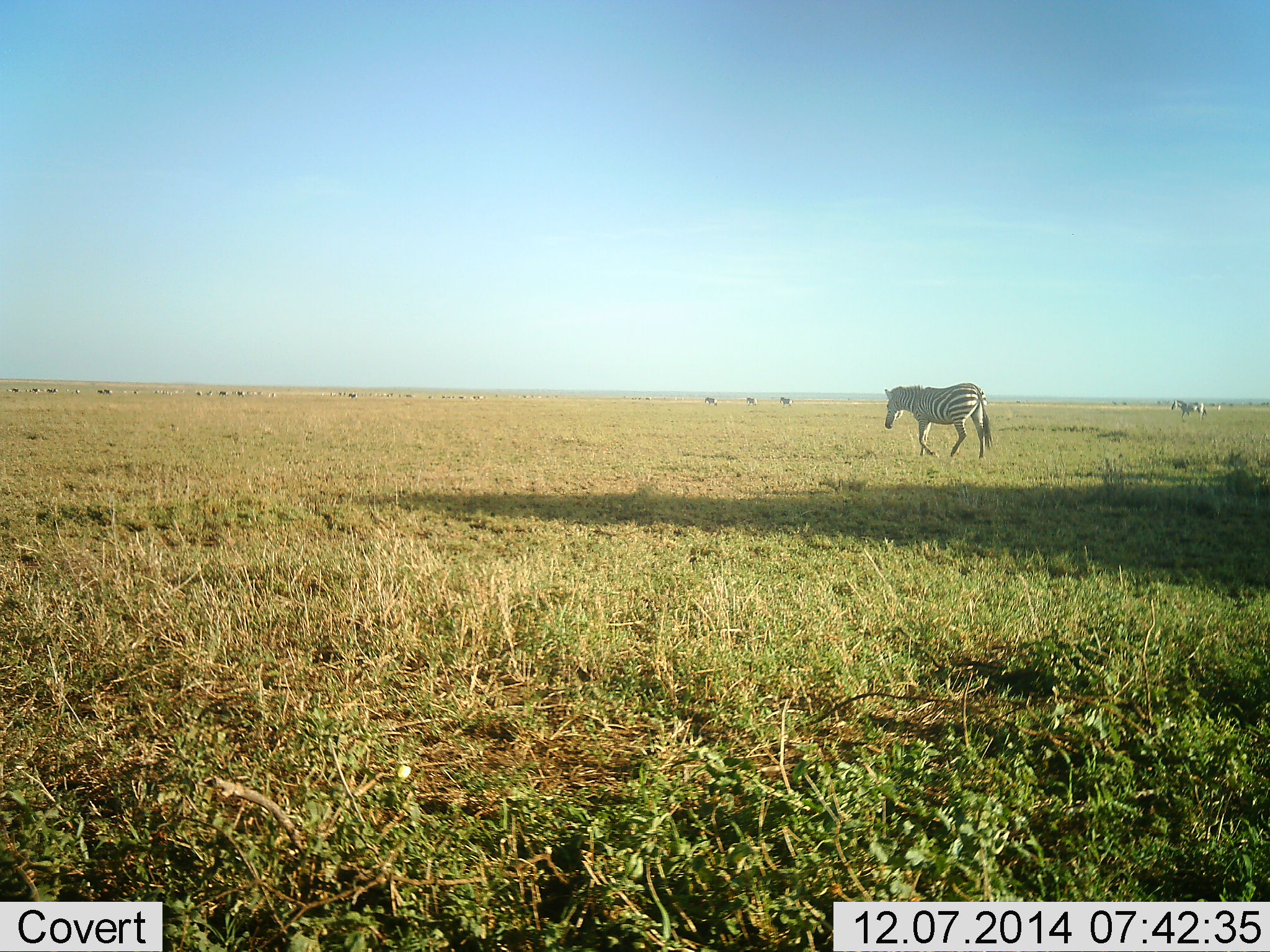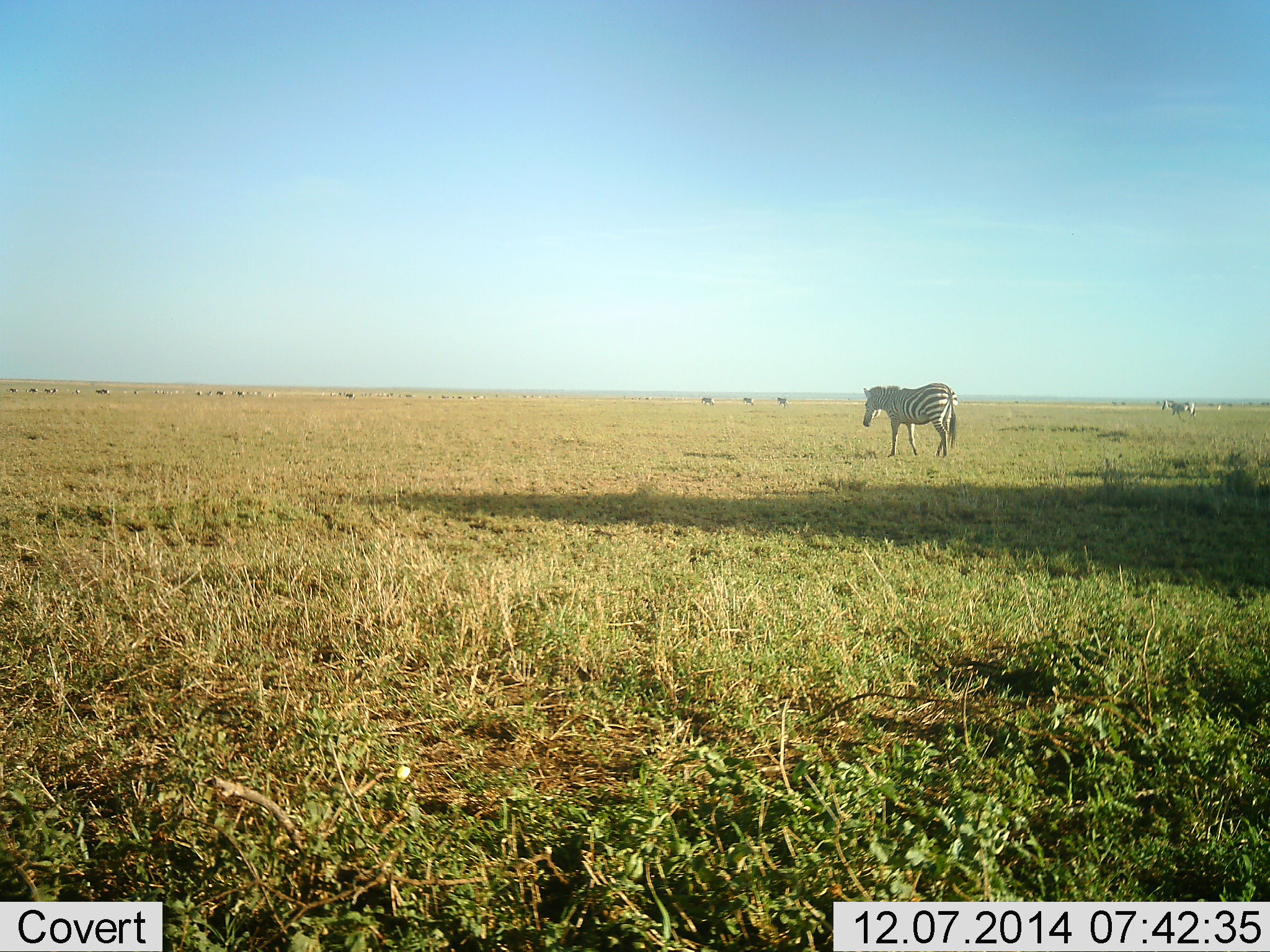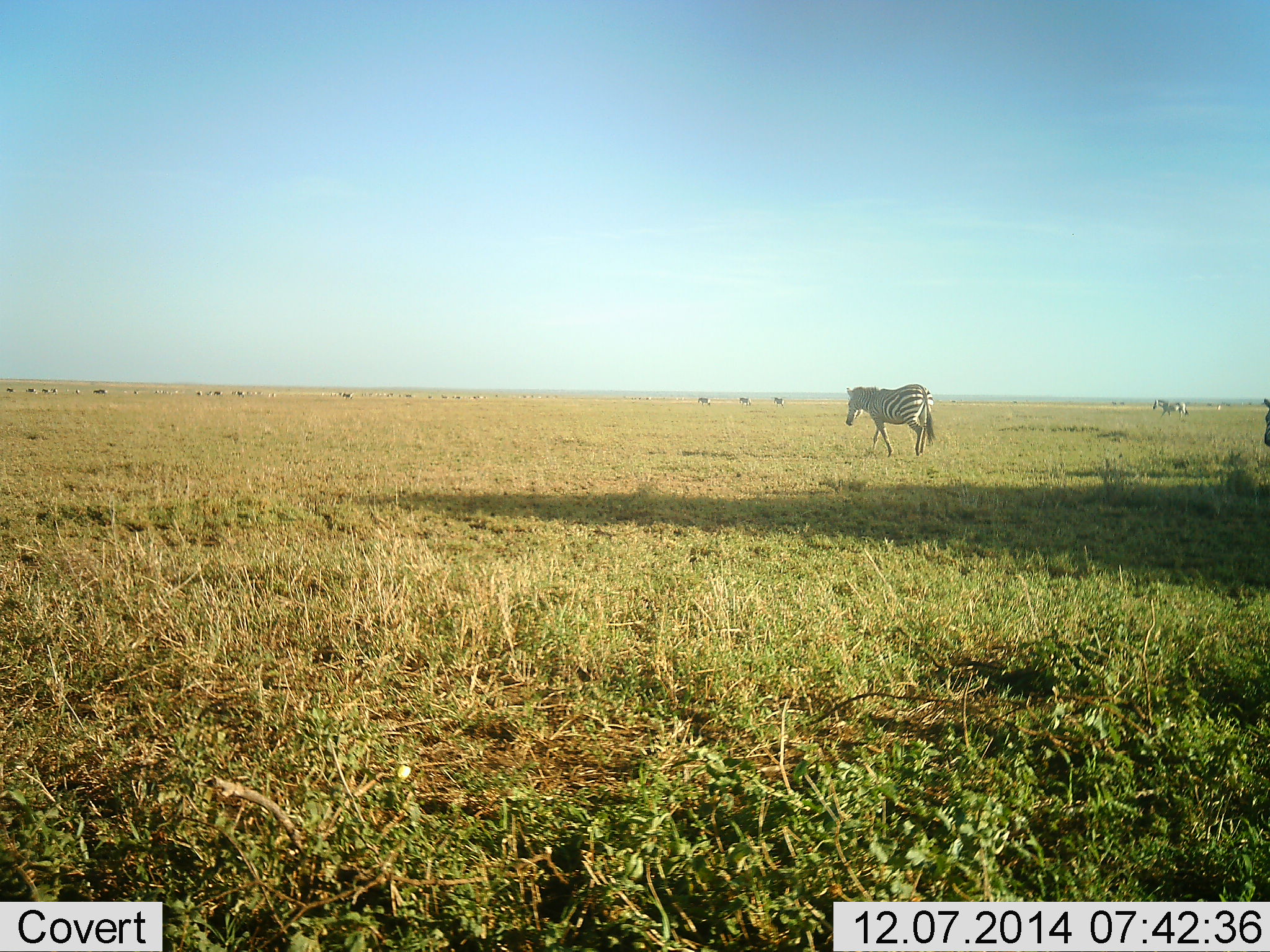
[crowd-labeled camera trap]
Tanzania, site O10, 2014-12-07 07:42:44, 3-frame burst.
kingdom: Animalia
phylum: Chordata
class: Mammalia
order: Perissodactyla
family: Equidae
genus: Equus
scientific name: Equus quagga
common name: plains zebra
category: zebra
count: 1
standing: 36%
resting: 0%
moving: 73%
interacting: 0%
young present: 0%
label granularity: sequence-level